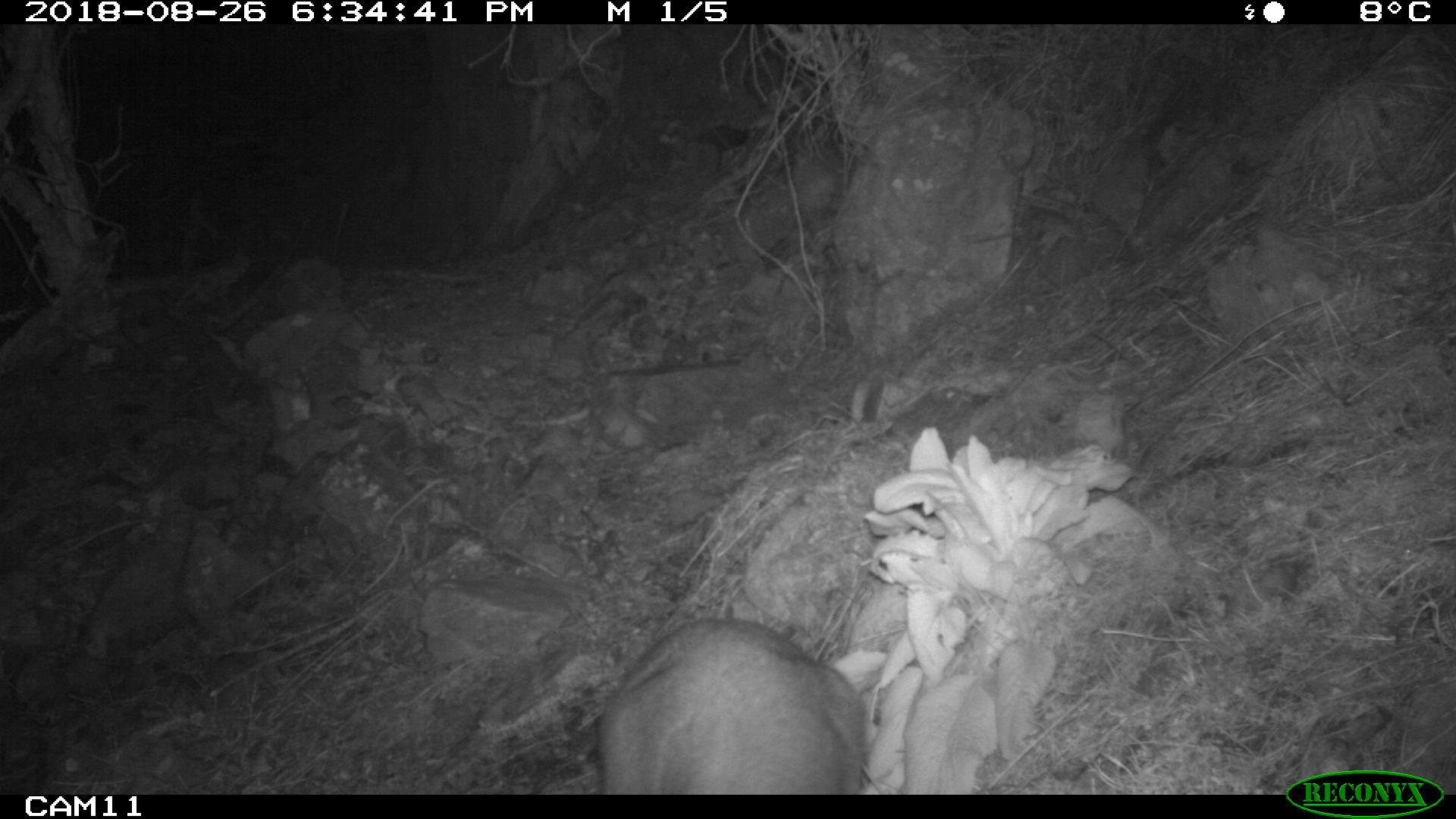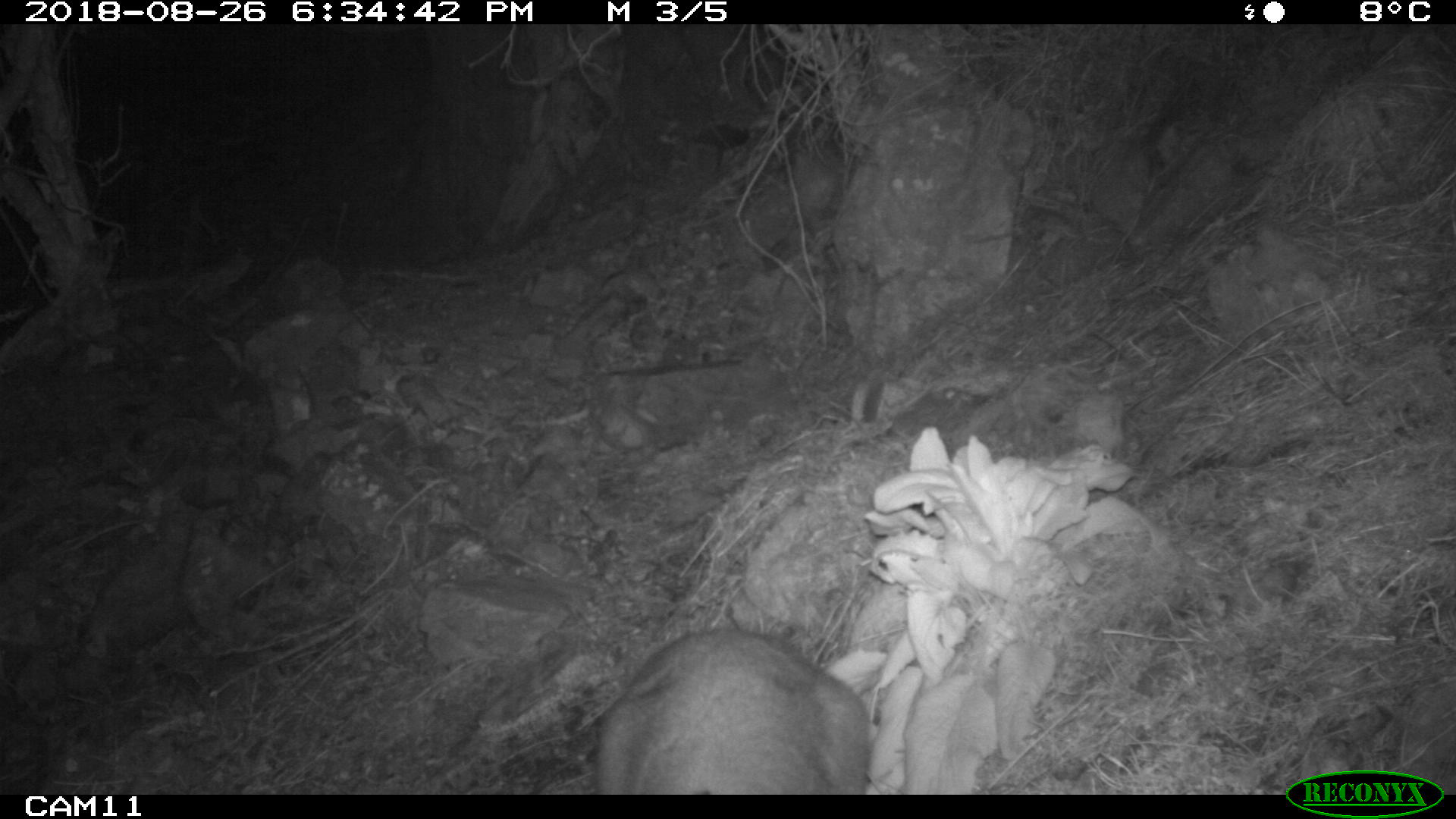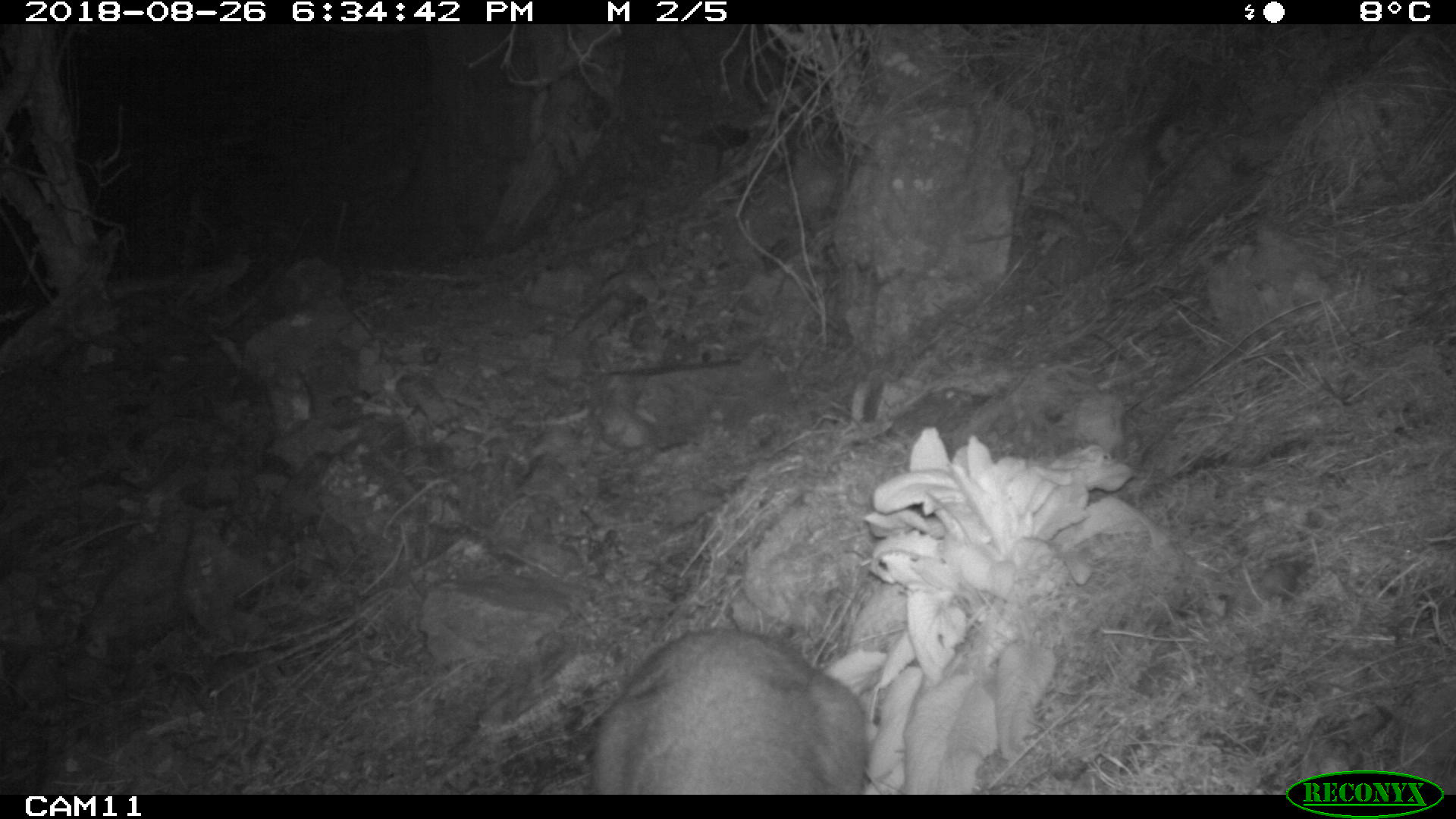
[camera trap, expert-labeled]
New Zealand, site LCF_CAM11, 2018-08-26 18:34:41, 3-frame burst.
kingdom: Animalia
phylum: Chordata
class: Mammalia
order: Diprotodontia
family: Macropodidae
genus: Notamacropus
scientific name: Notamacropus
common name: wallaby